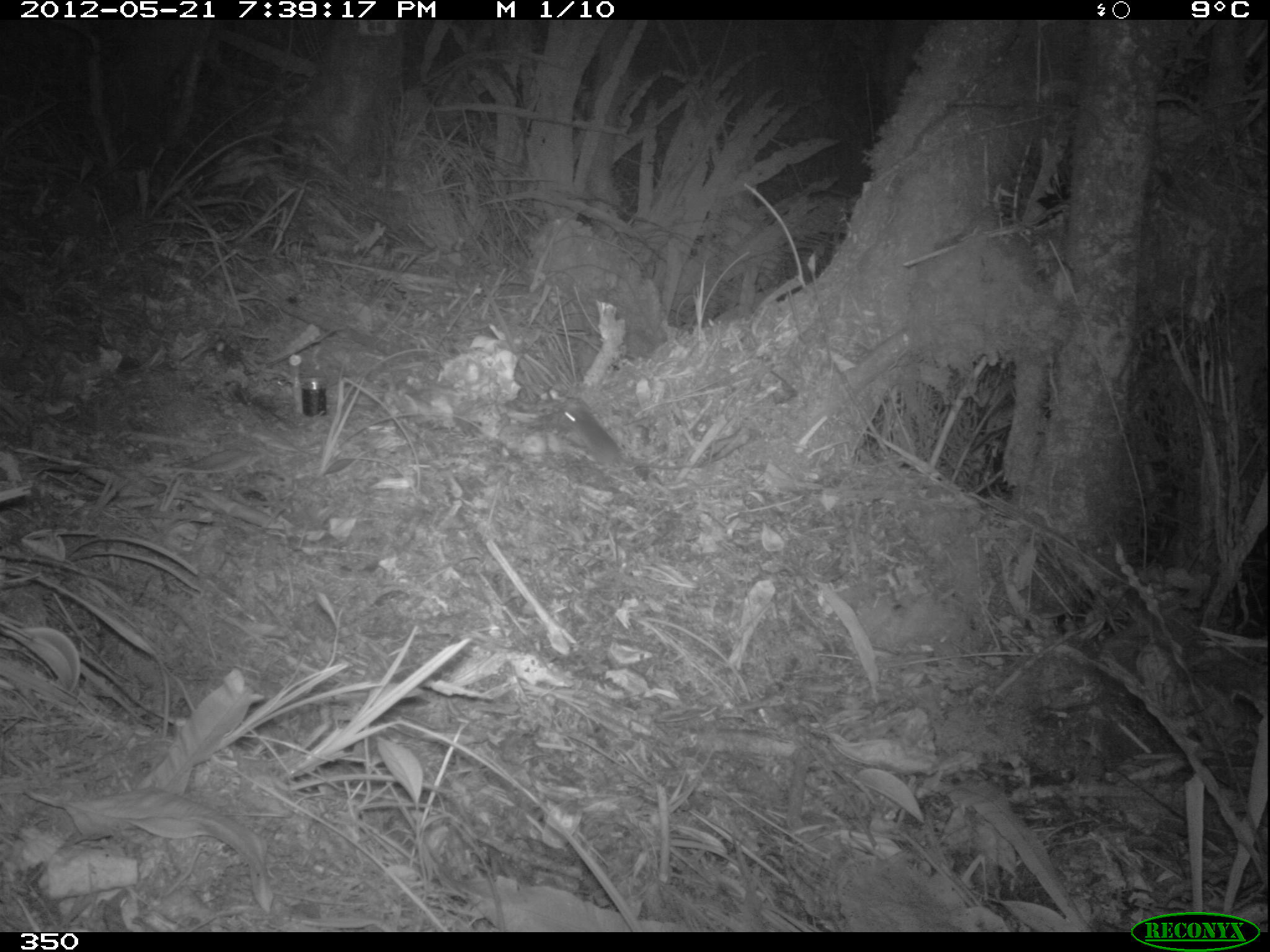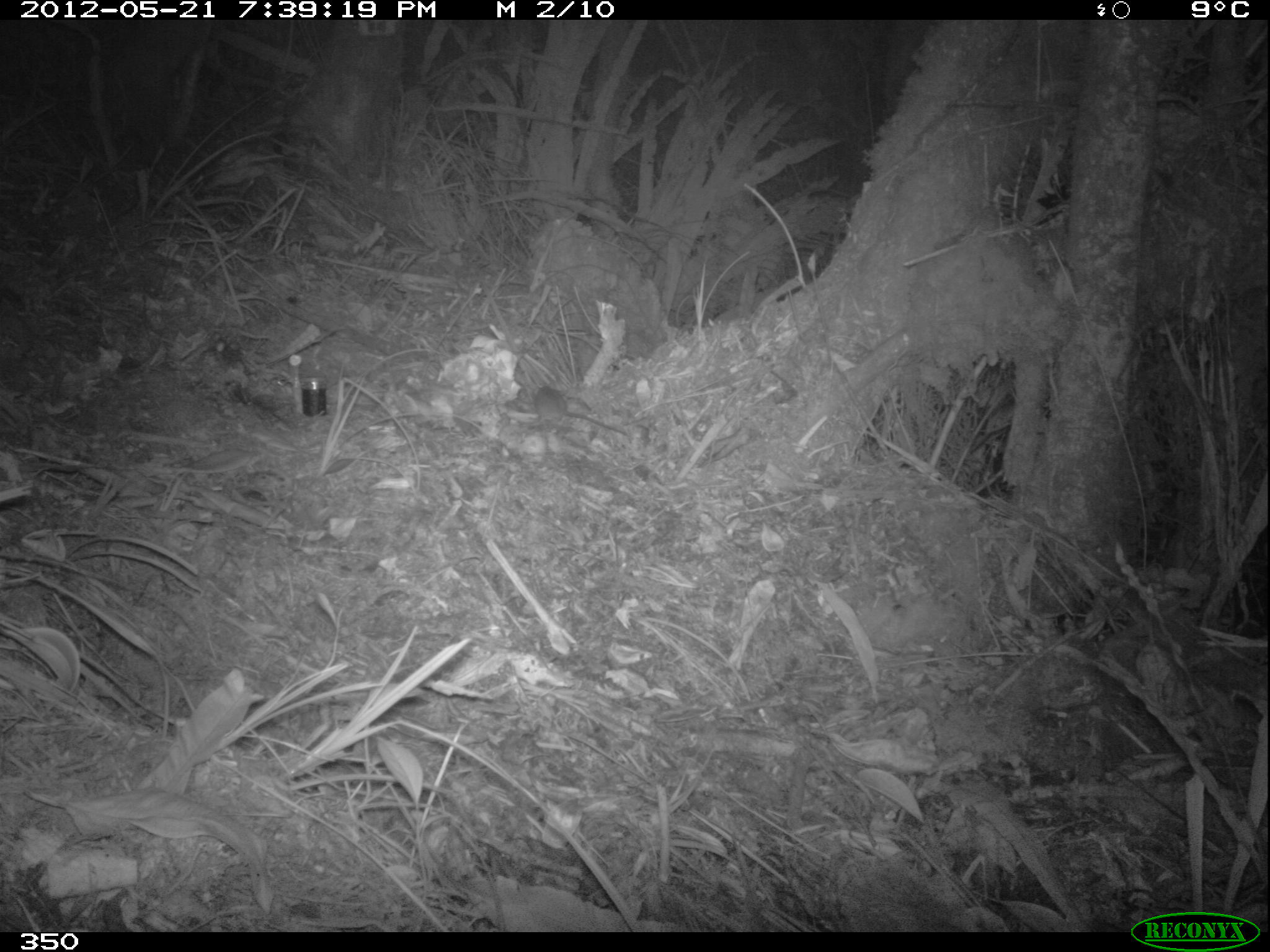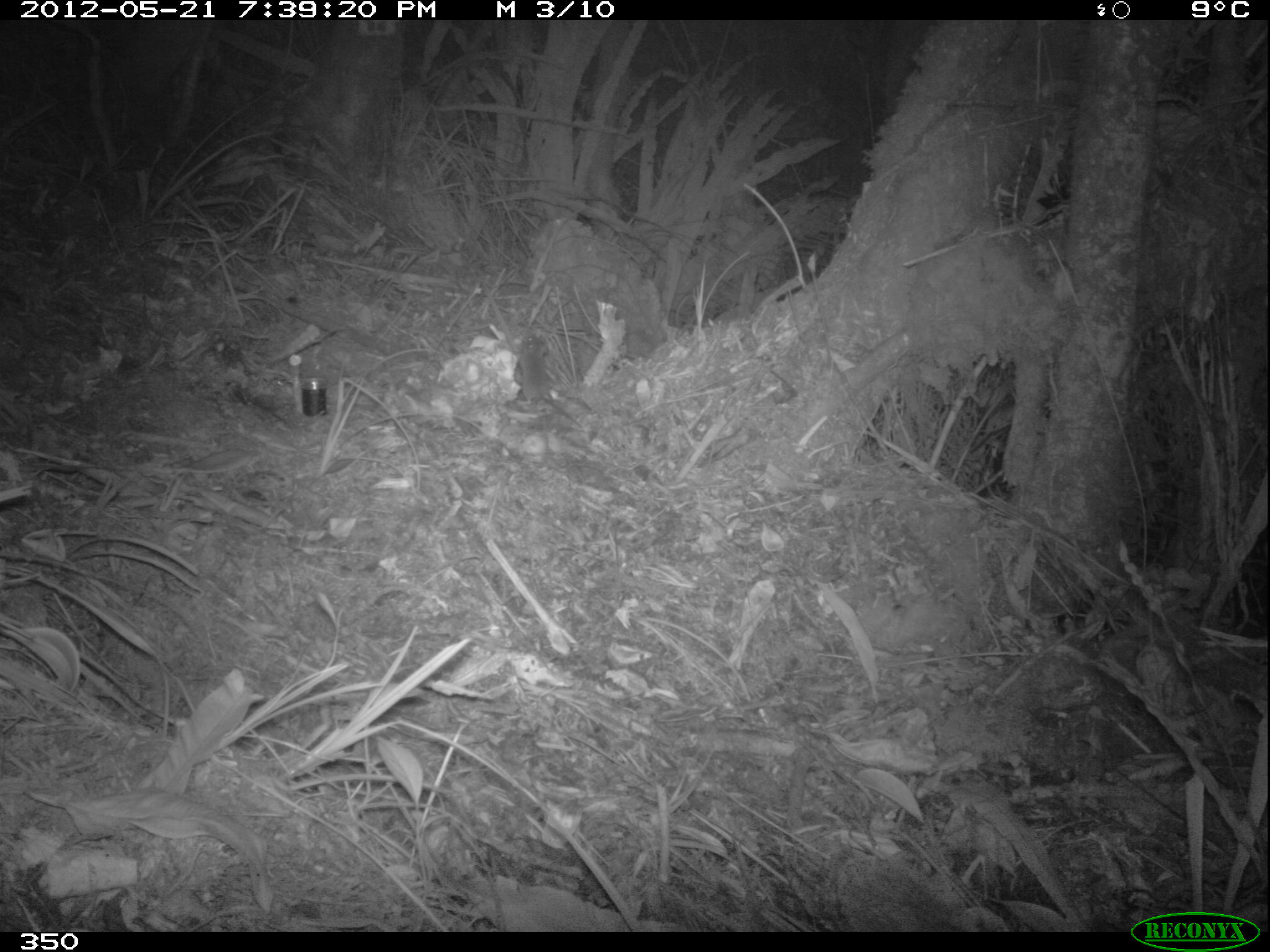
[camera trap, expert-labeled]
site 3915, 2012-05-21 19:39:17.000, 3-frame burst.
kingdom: Animalia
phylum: Chordata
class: Mammalia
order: Rodentia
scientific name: Rodentia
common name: rodents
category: unknown rodent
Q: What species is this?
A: Unknown rodent (rodents) (Rodentia).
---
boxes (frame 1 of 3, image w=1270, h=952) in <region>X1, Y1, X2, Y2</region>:
unknown rodent: <region>558, 400, 709, 475</region>